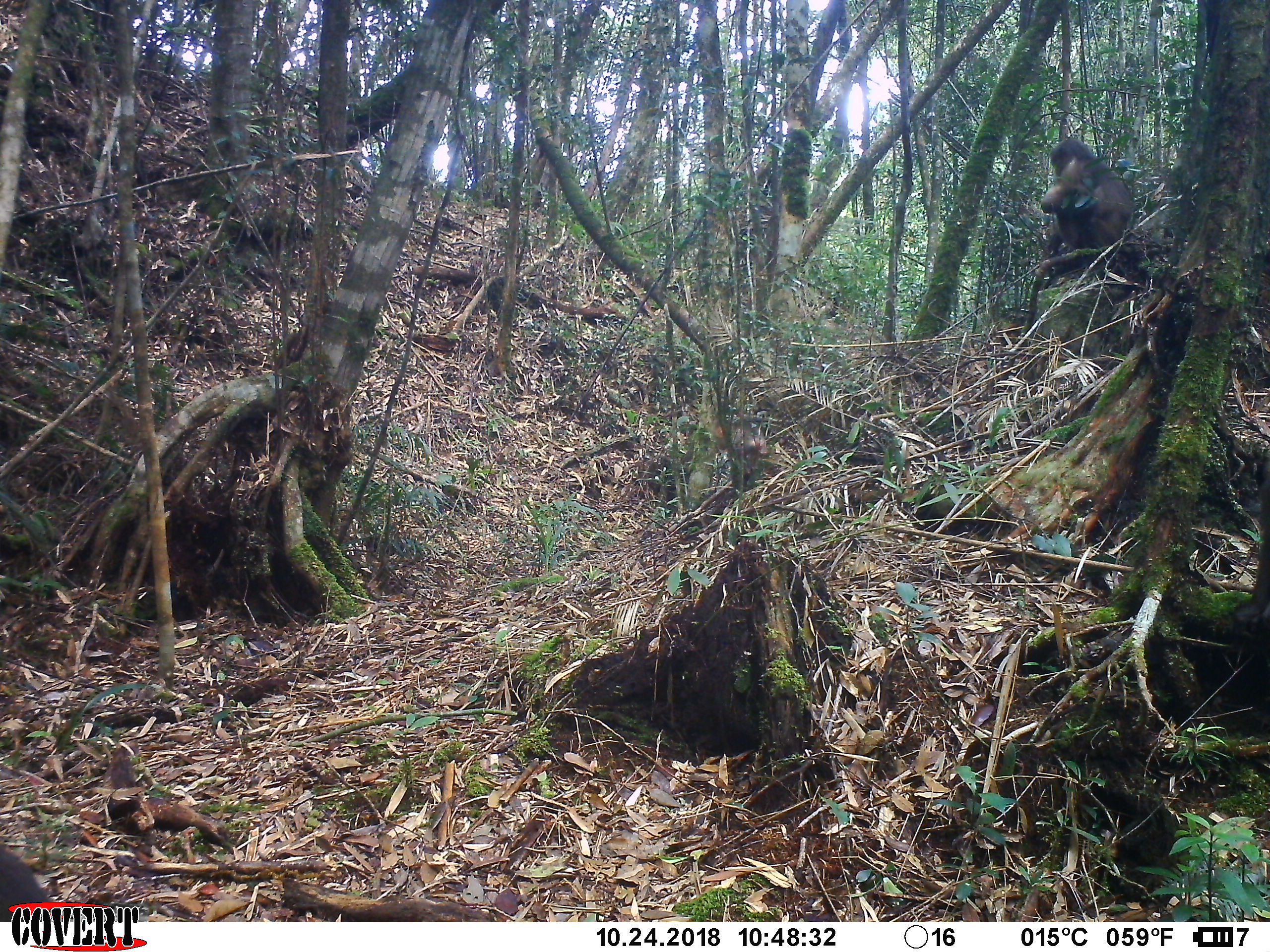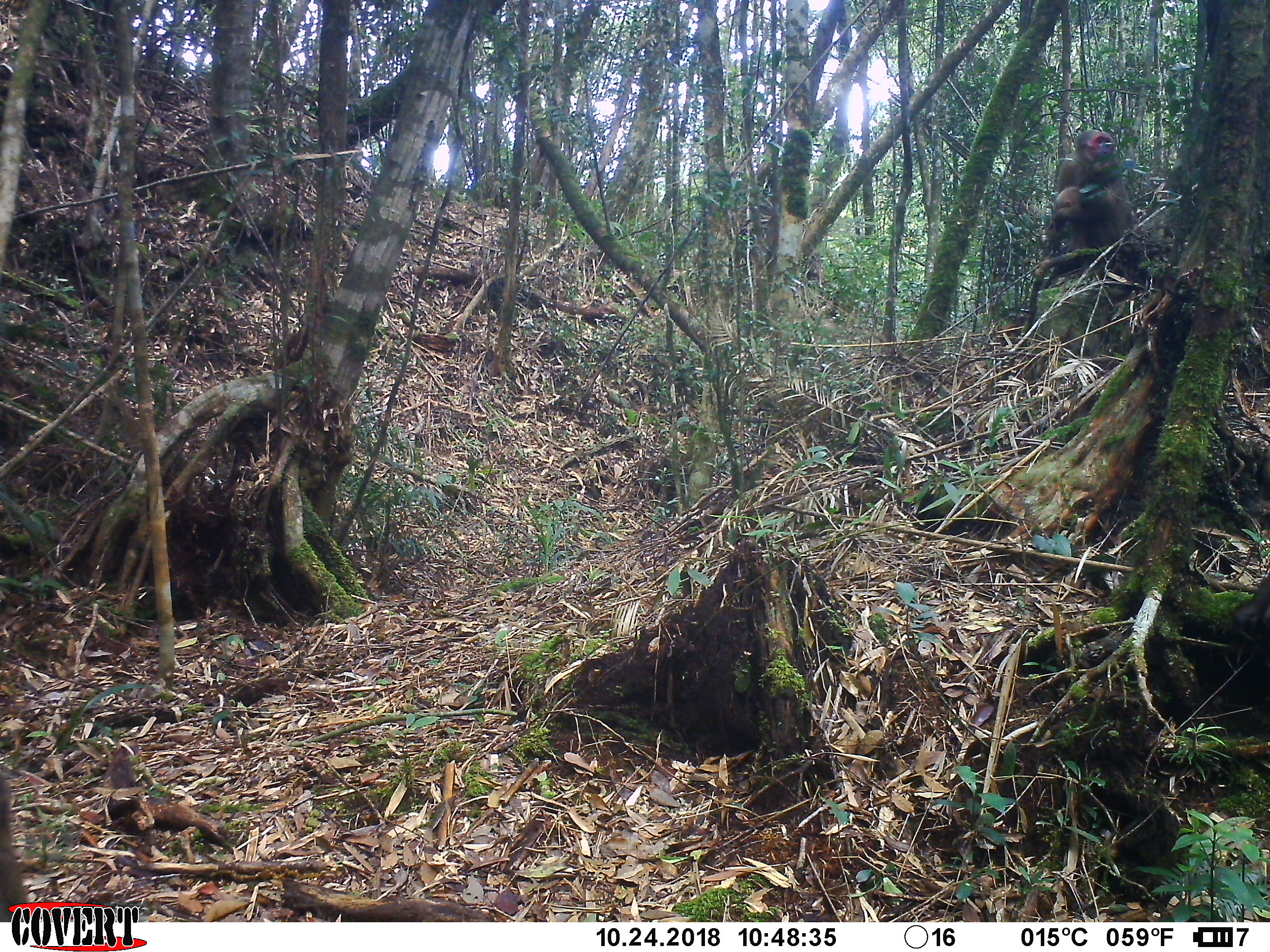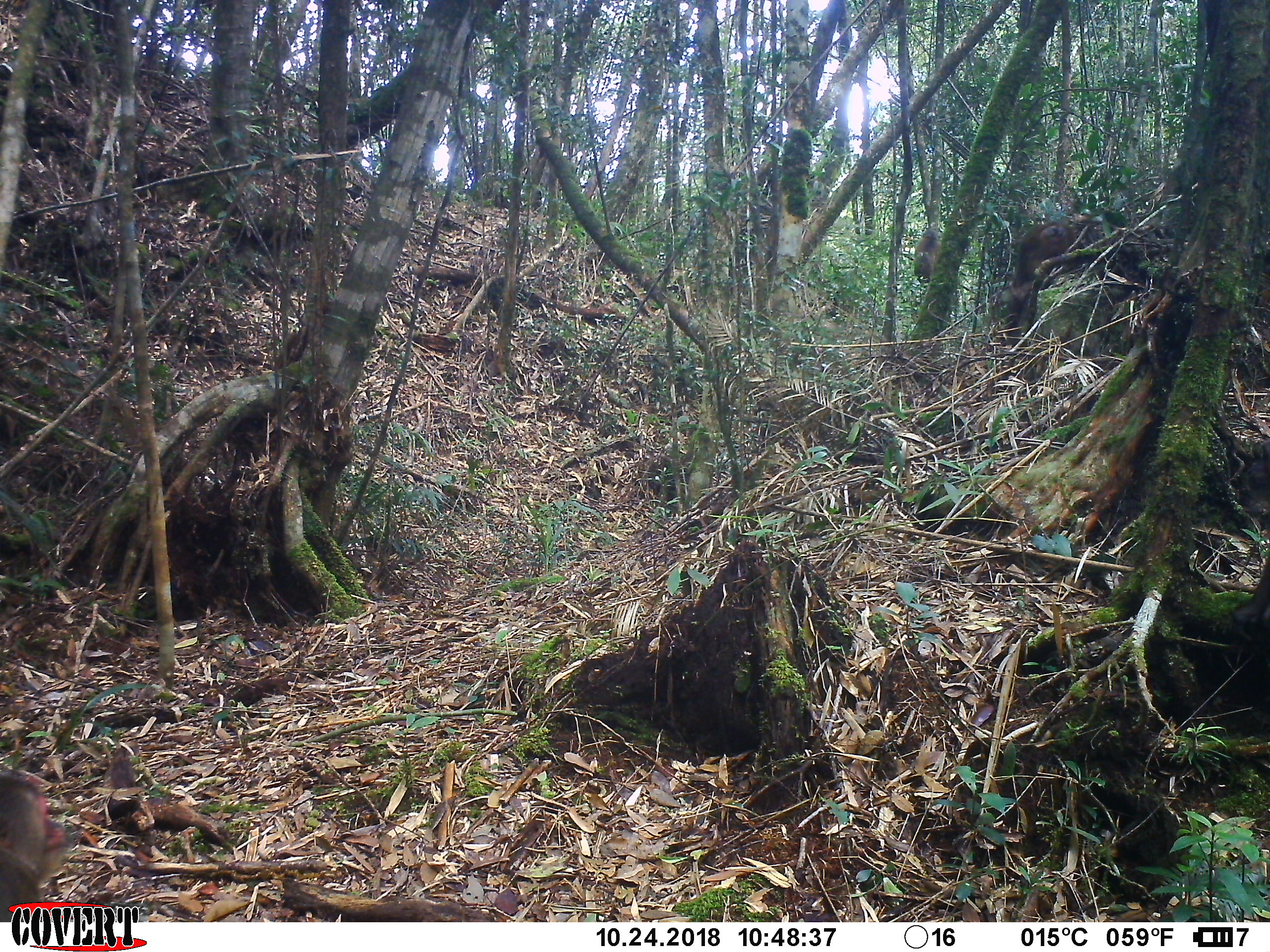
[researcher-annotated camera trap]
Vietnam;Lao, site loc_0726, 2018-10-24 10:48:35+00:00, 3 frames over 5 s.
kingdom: Animalia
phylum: Chordata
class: Mammalia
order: Primates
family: Cercopithecidae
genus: Macaca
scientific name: Macaca arctoides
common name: stump-tailed macaque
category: stump tailed macaque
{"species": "stump tailed macaque (stump-tailed macaque) (Macaca arctoides)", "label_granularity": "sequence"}